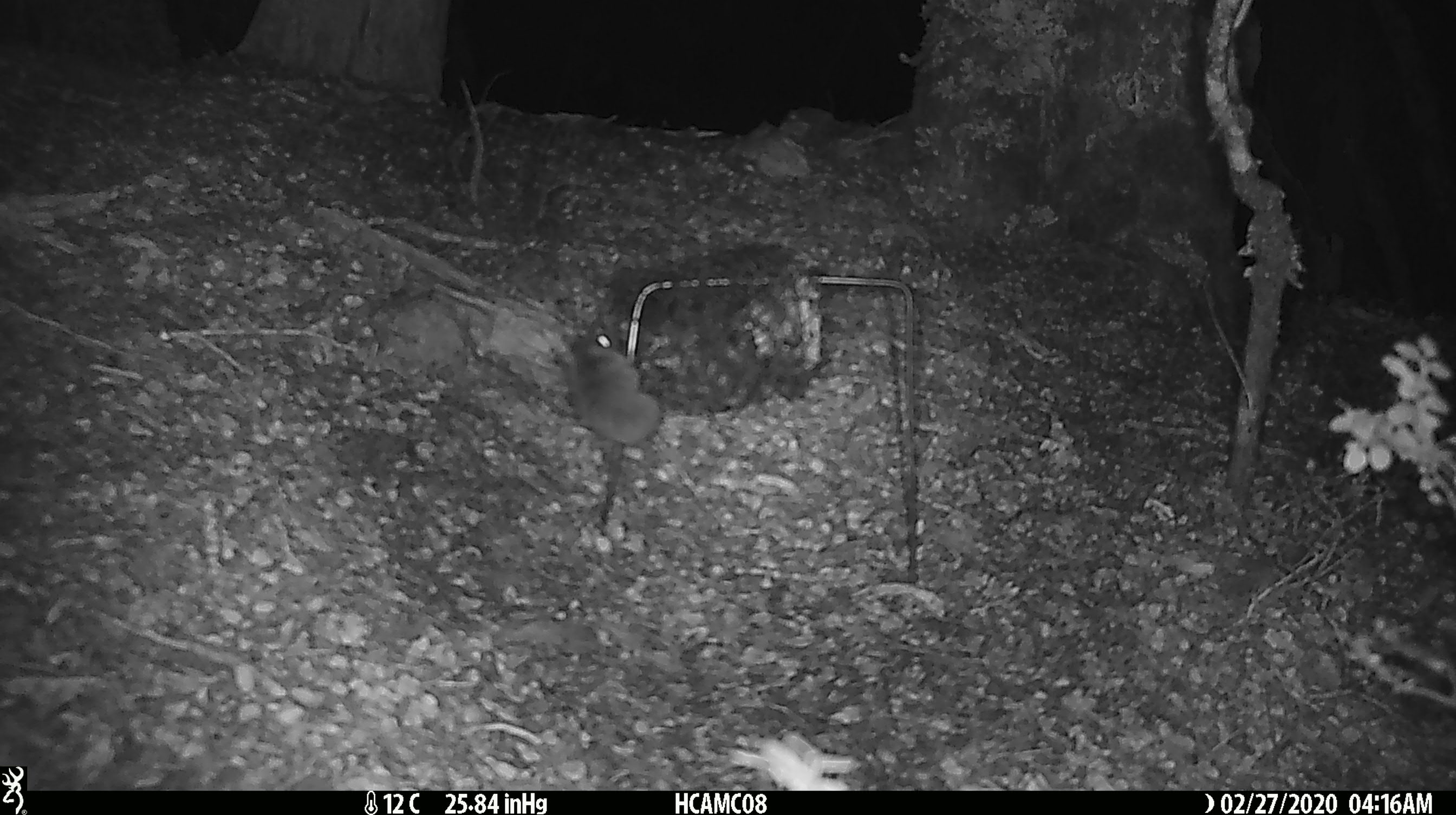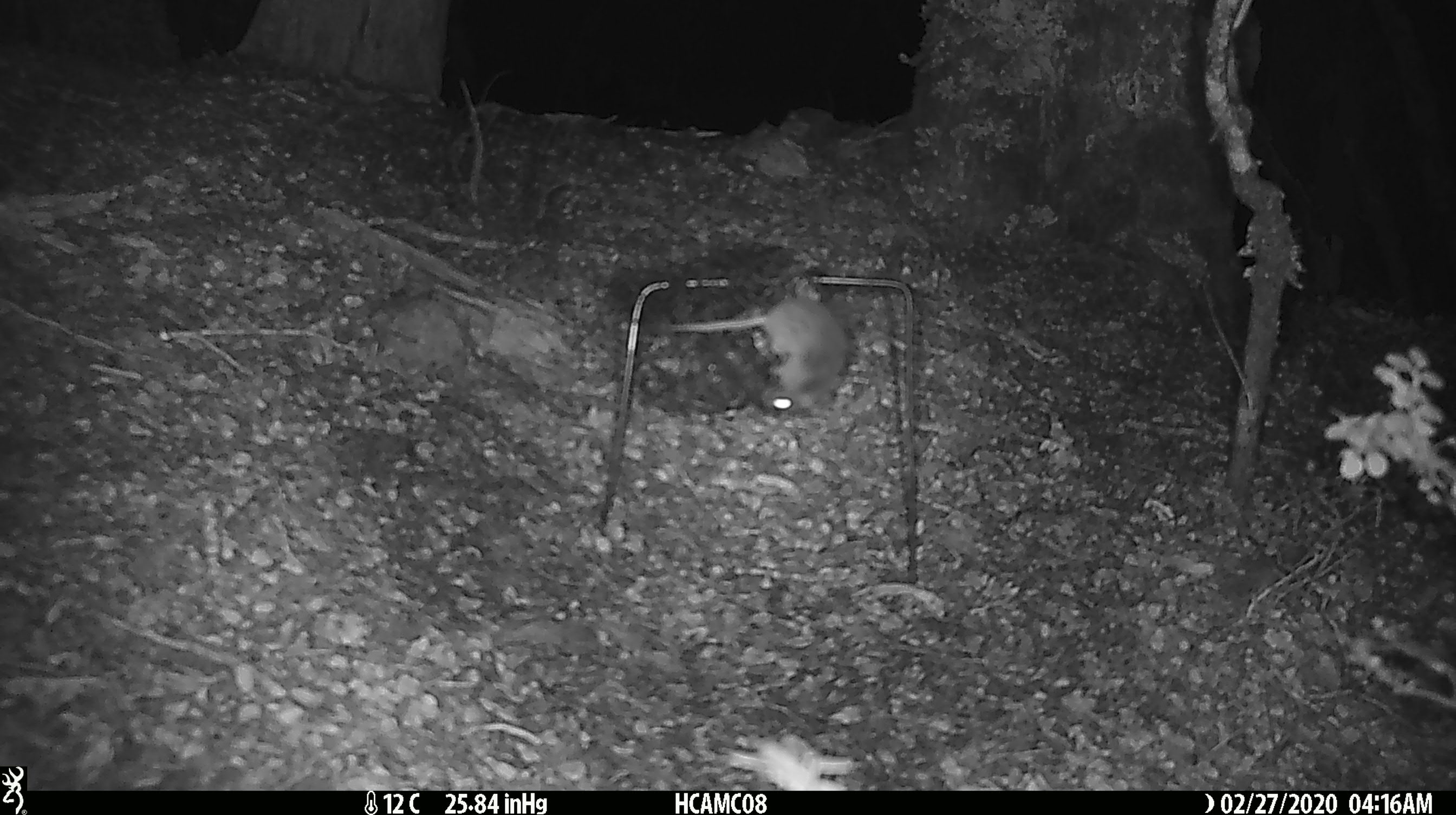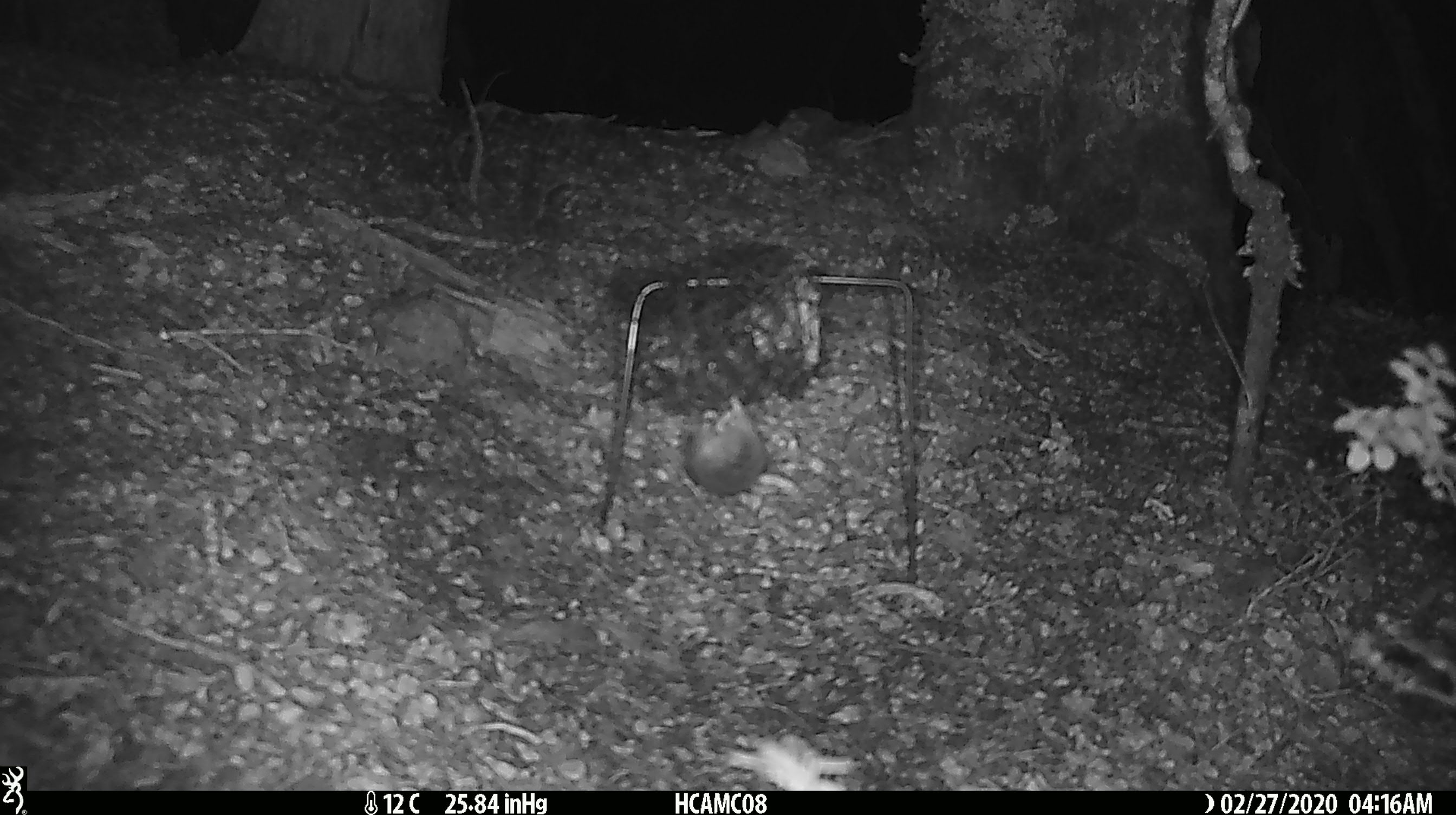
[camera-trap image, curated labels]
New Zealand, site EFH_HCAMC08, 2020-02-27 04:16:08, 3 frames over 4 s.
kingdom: Animalia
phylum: Chordata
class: Mammalia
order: Rodentia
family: Muridae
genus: Mus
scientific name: Mus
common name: mouse